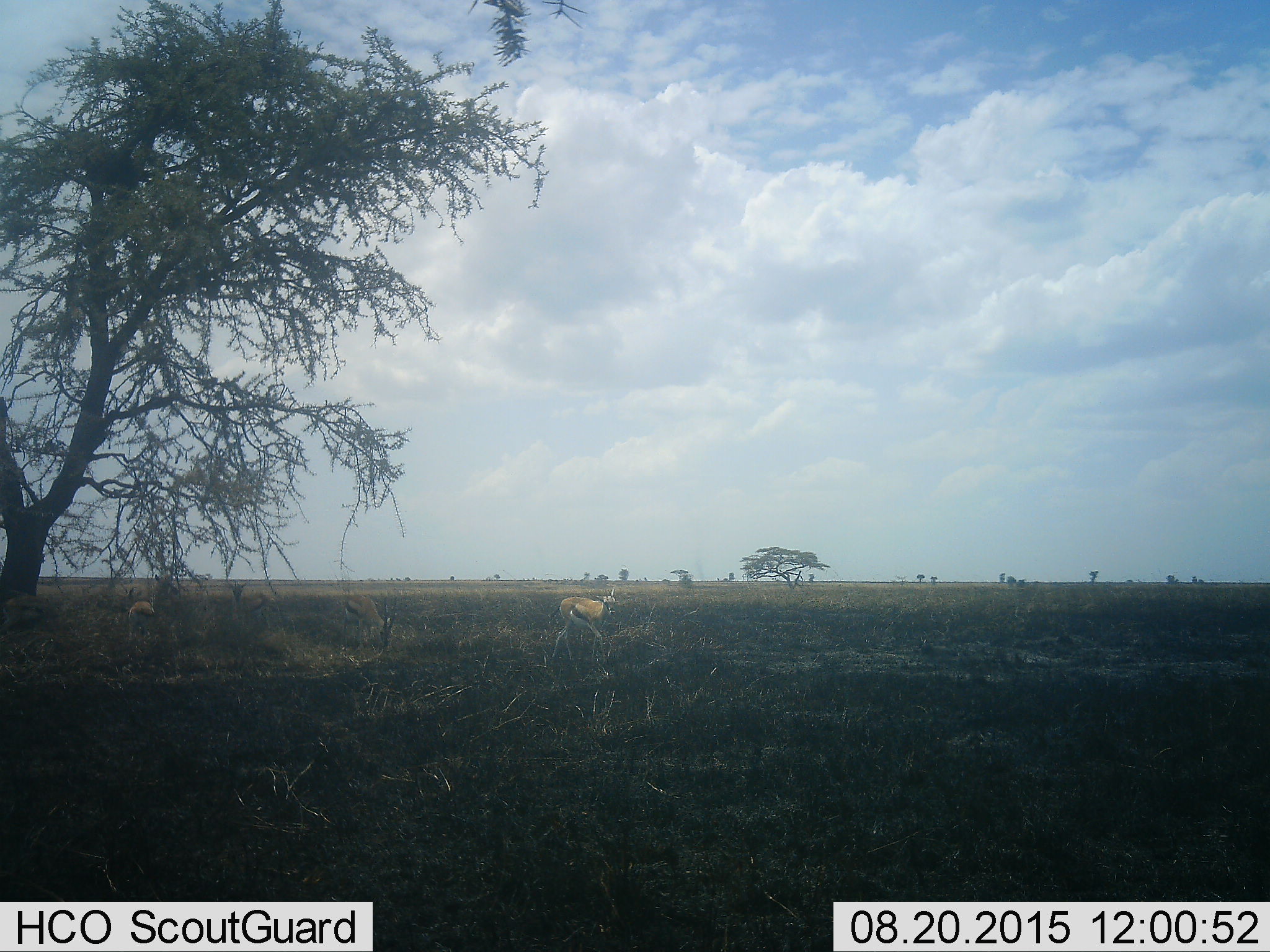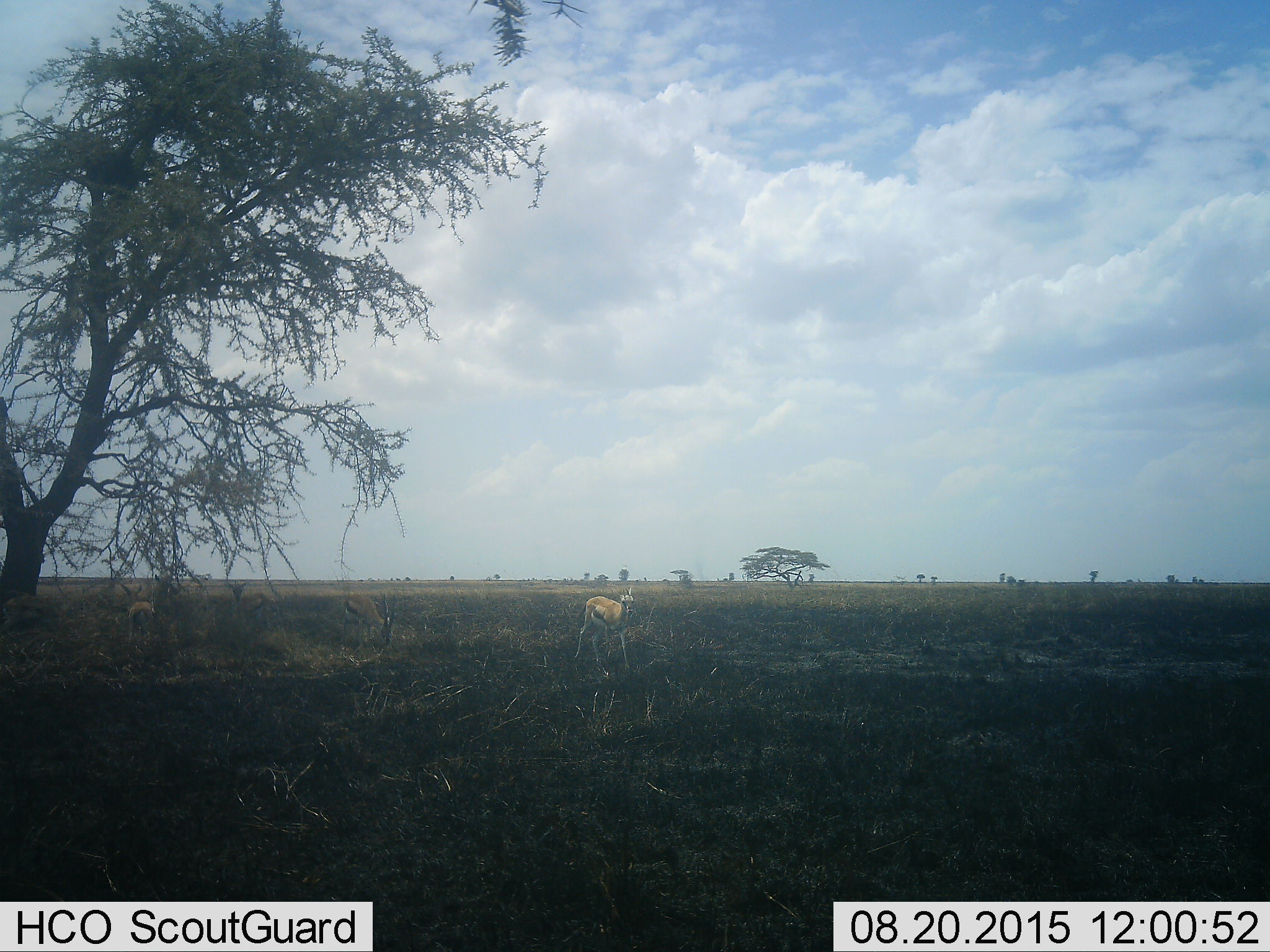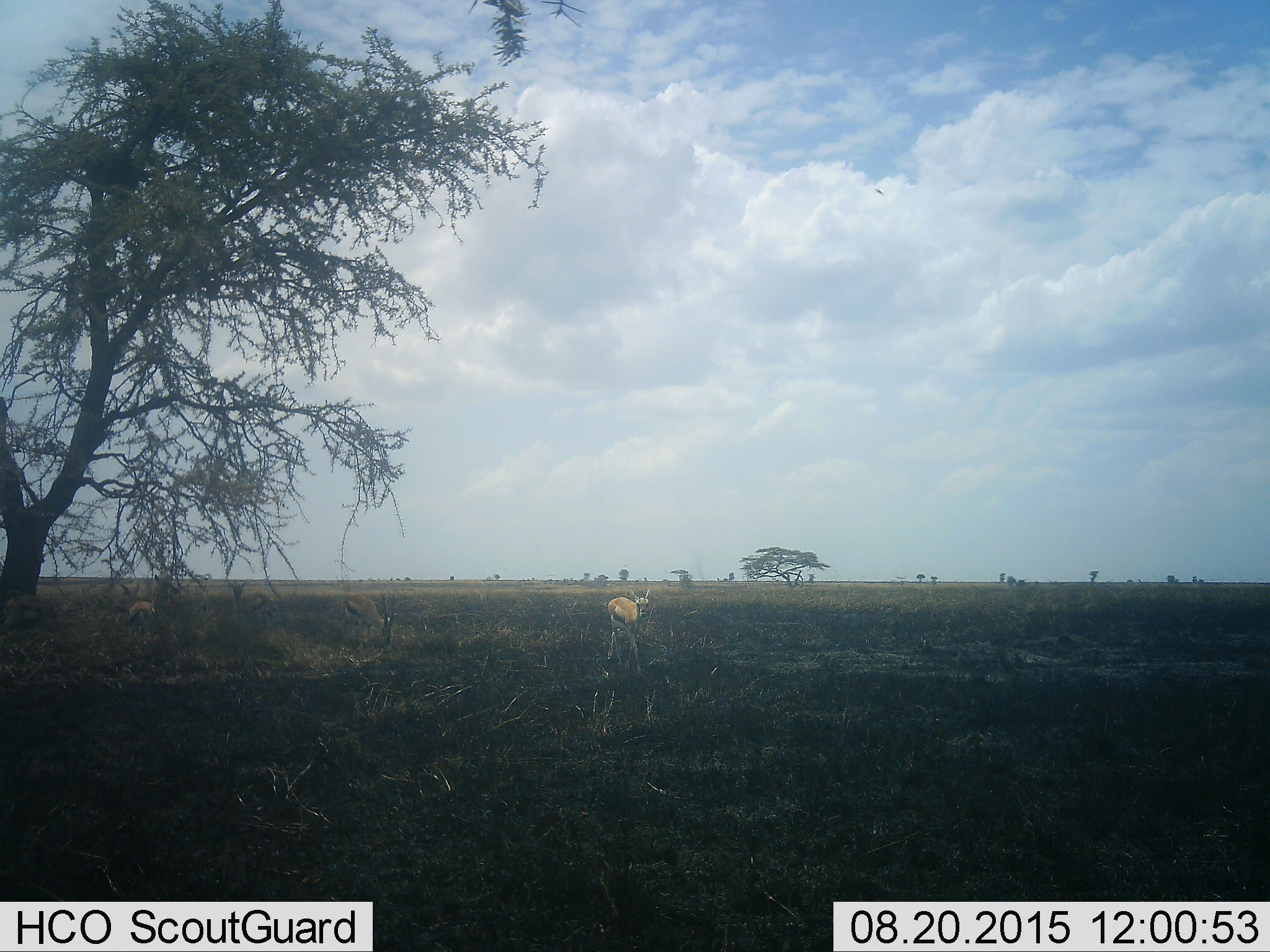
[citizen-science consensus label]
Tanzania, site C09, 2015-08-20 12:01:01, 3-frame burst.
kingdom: Animalia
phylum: Chordata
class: Mammalia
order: Artiodactyla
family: Bovidae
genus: Eudorcas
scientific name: Eudorcas thomsonii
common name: thomson's gazelle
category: gazellethomsons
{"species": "gazellethomsons (thomson's gazelle) (Eudorcas thomsonii)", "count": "4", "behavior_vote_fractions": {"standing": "89%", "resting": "22%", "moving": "72%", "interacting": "0%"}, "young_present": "6%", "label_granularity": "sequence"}